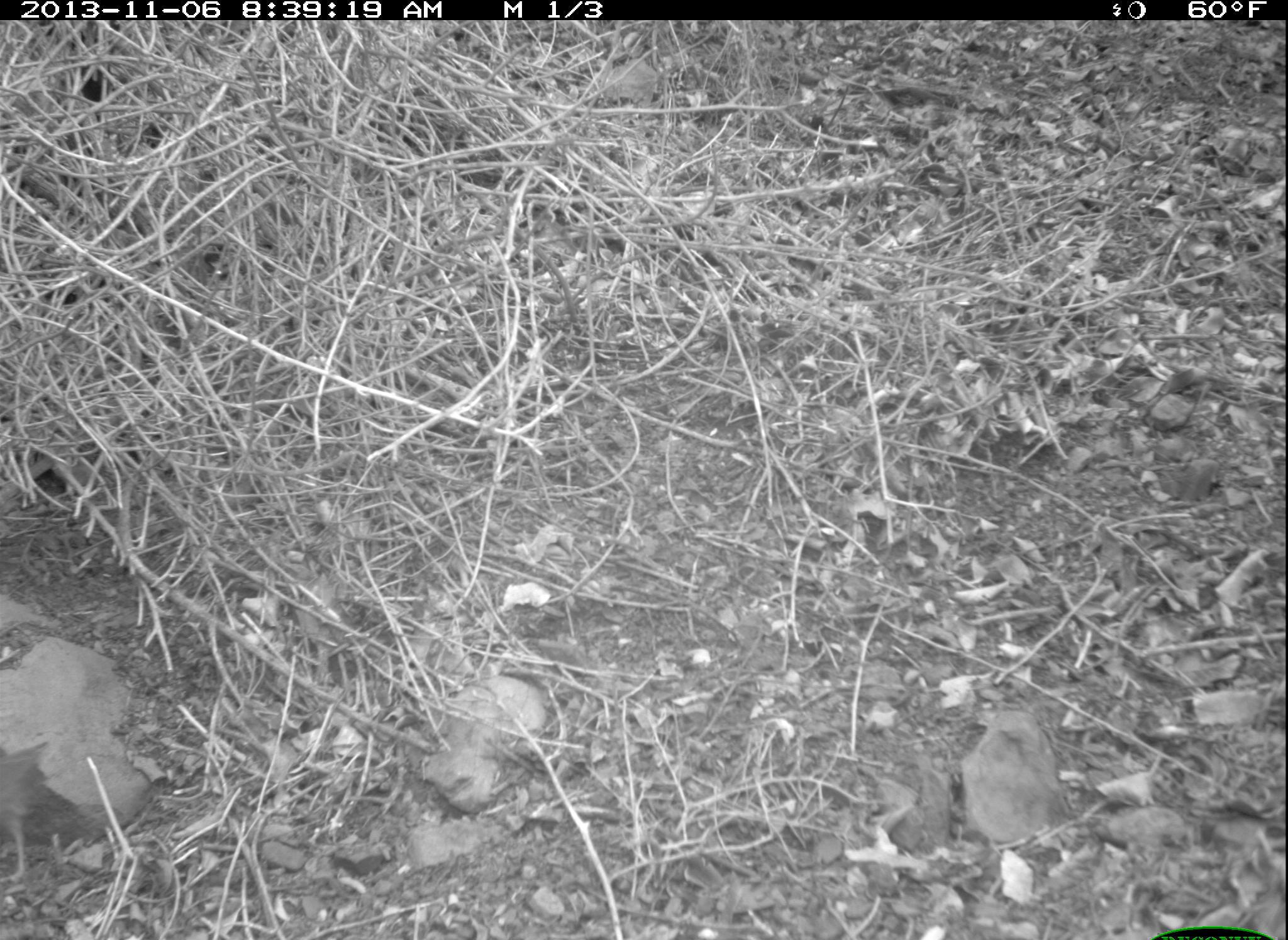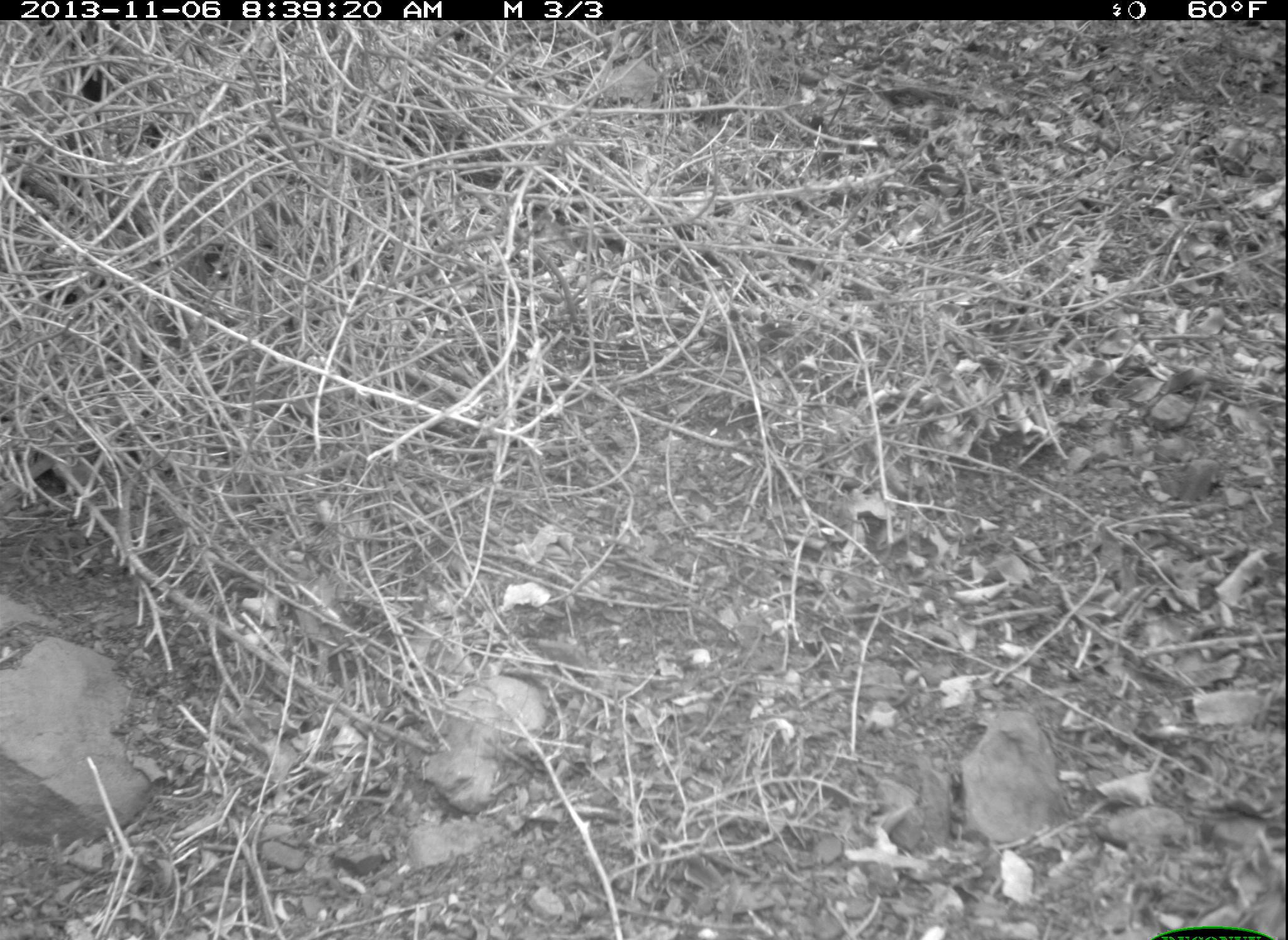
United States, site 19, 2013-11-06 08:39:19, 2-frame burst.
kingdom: Animalia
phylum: Chordata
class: Aves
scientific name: Aves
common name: bird